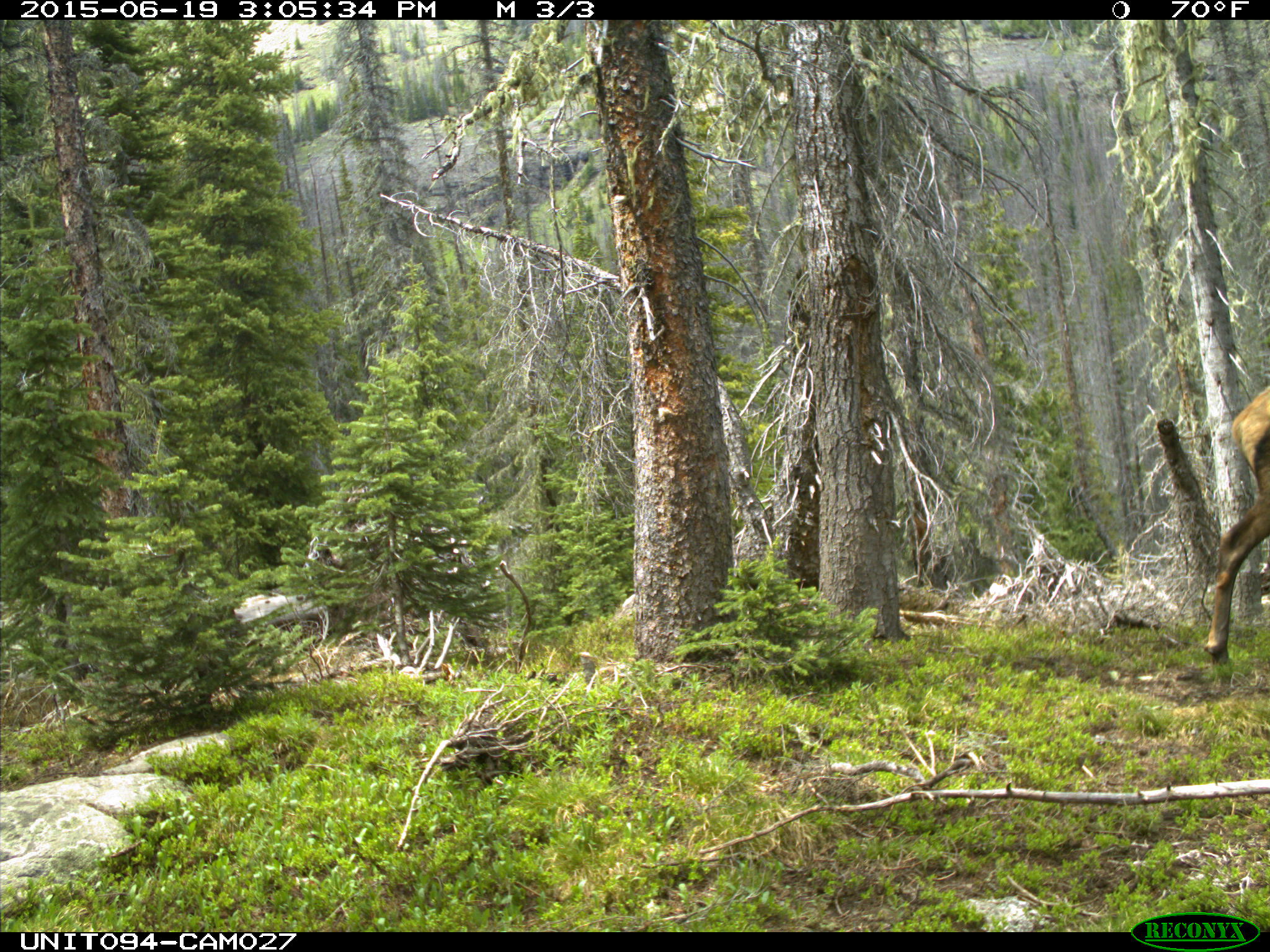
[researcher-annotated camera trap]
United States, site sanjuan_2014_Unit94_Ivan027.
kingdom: Animalia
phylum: Chordata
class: Mammalia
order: Artiodactyla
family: Cervidae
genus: Cervus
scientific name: Cervus elaphus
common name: red deer